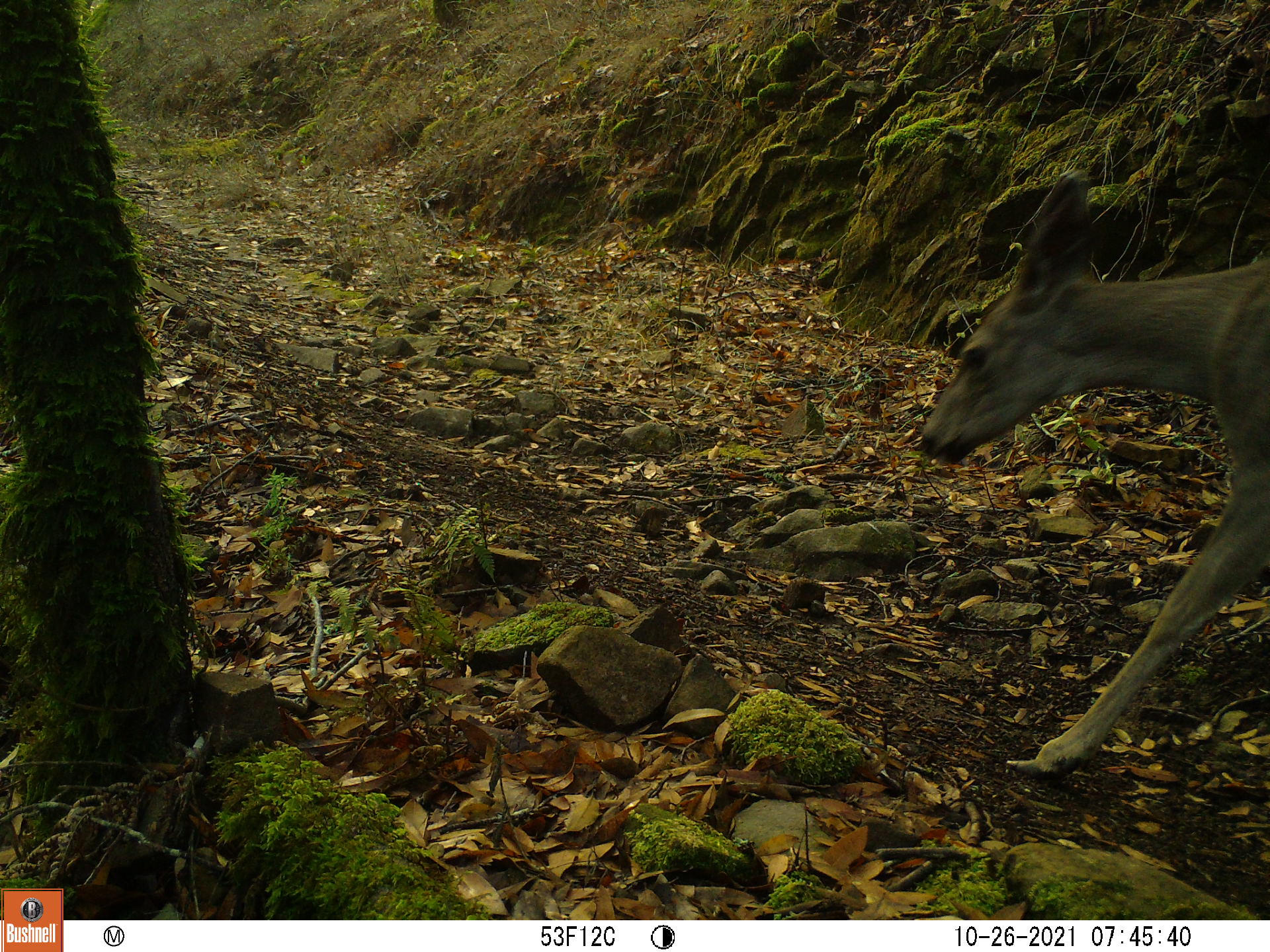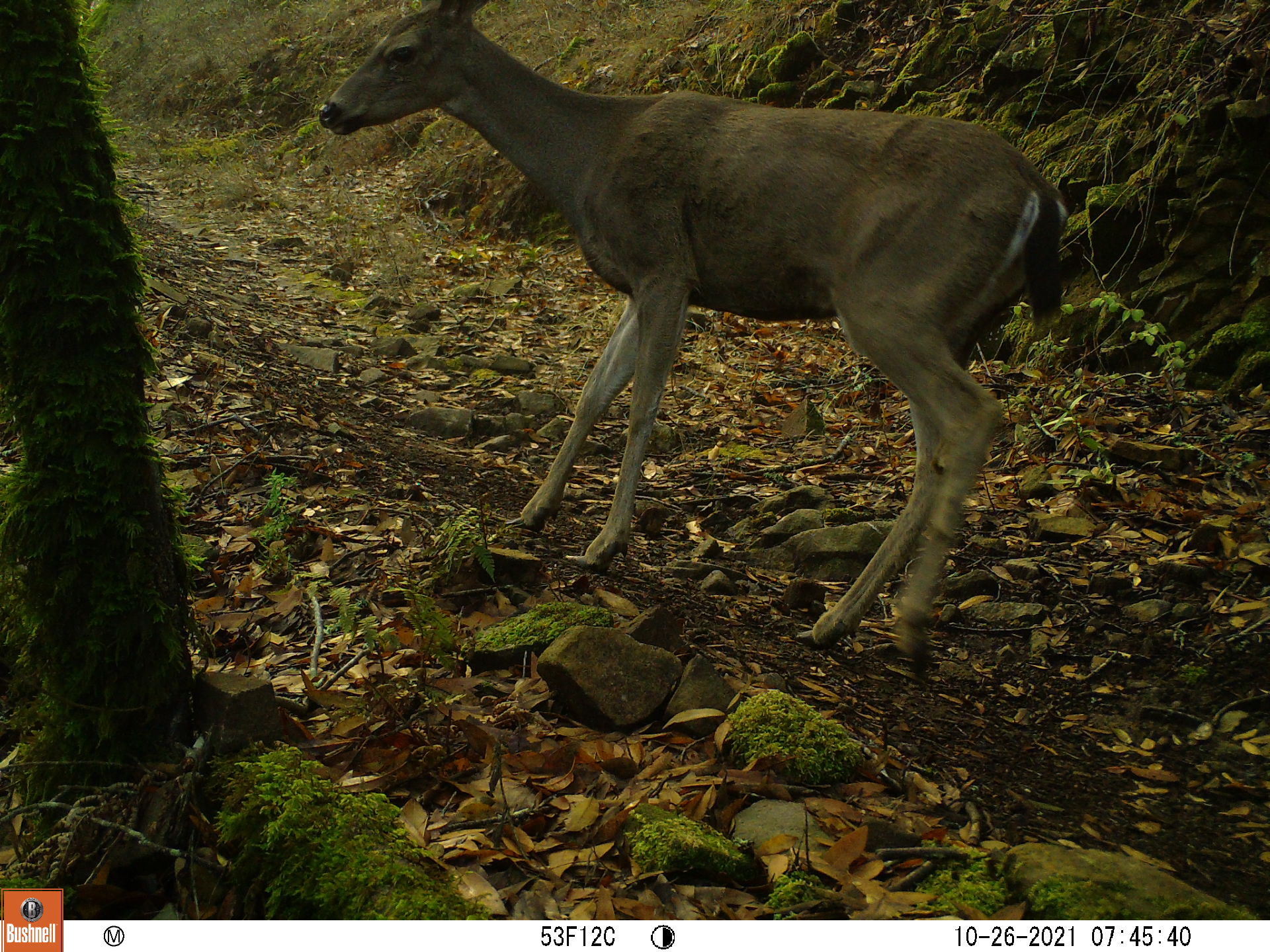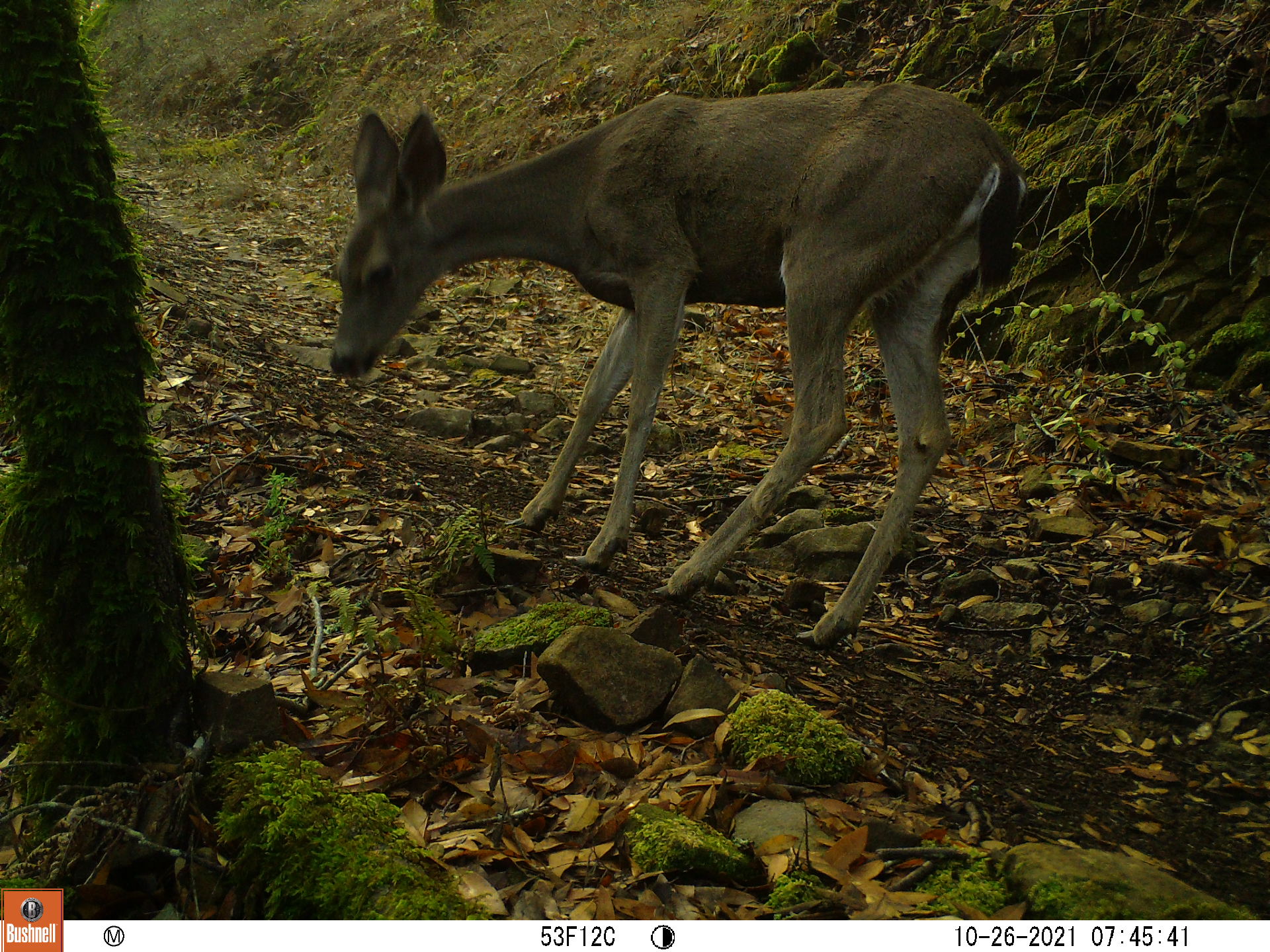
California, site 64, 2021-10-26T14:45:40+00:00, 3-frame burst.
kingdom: Animalia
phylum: Chordata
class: Mammalia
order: Artiodactyla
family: Cervidae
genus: Odocoileus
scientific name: Odocoileus hemionus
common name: mule deer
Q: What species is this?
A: Mule deer (Odocoileus hemionus).